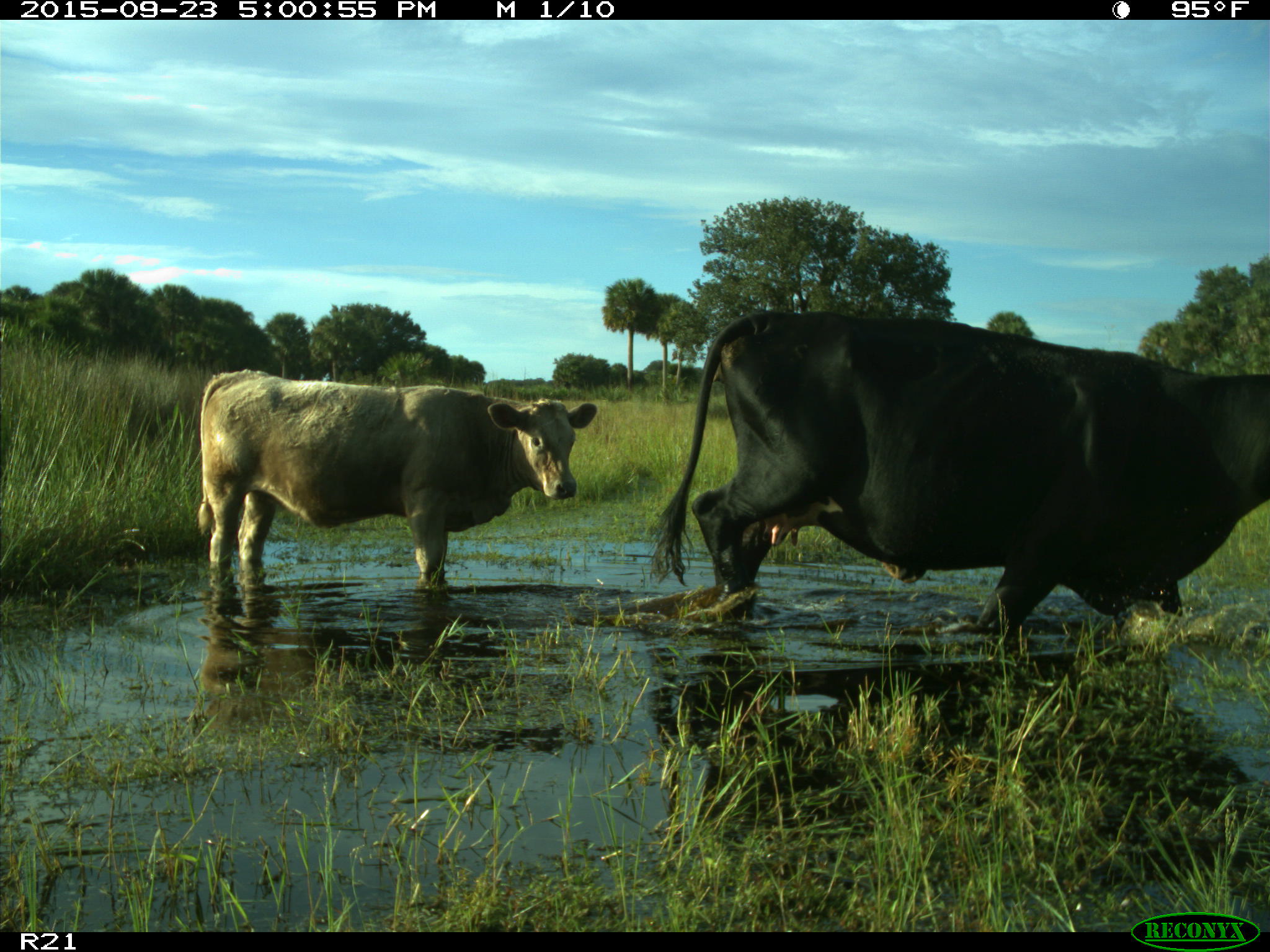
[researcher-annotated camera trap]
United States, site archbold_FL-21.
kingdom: Animalia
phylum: Chordata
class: Mammalia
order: Artiodactyla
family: Bovidae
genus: Bos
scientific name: Bos taurus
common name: domestic cow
Bos taurus (domestic cow).